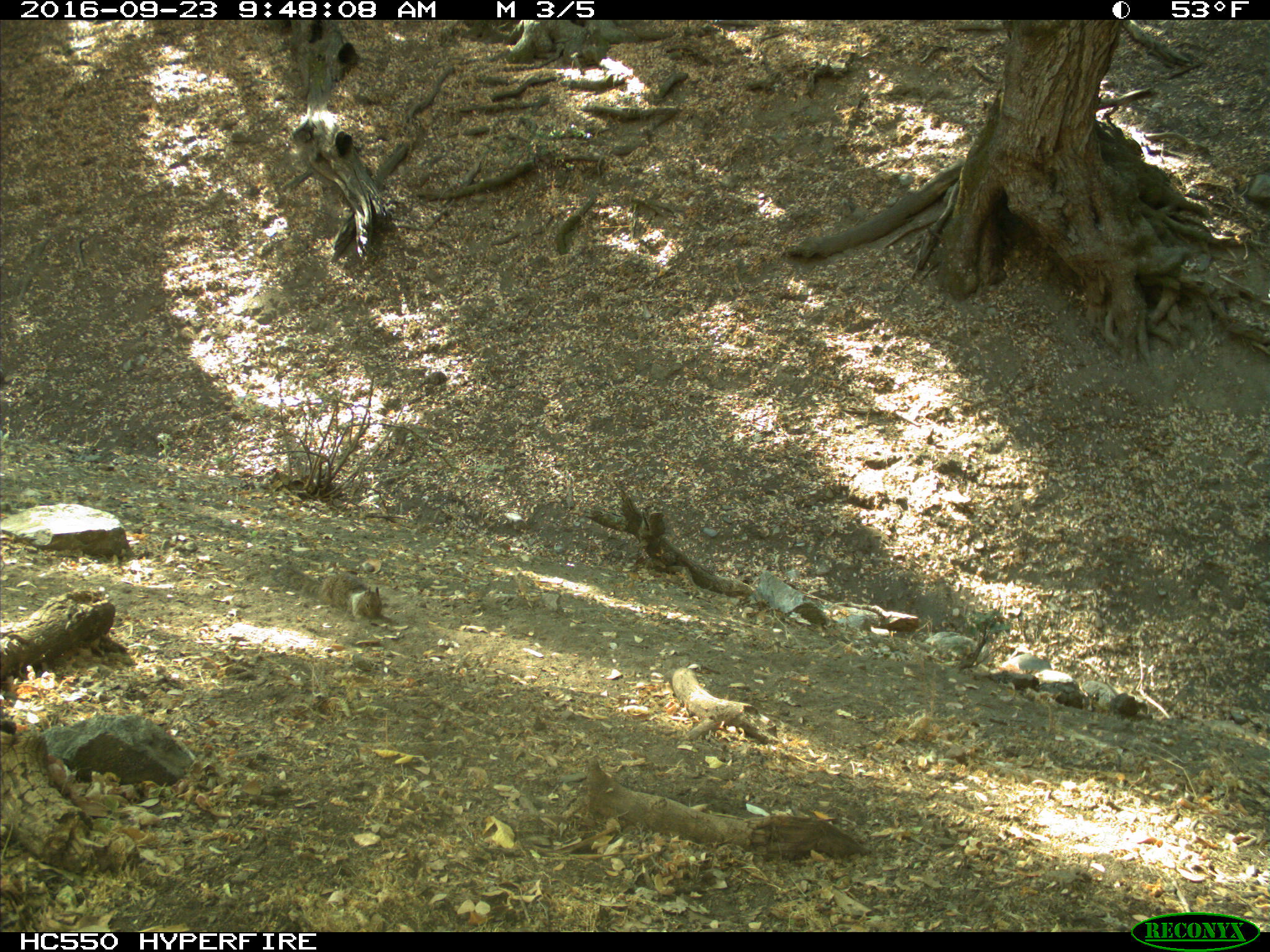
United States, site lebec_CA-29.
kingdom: Animalia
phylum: Chordata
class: Mammalia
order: Rodentia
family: Sciuridae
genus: Otospermophilus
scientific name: Otospermophilus beecheyi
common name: california ground squirrel